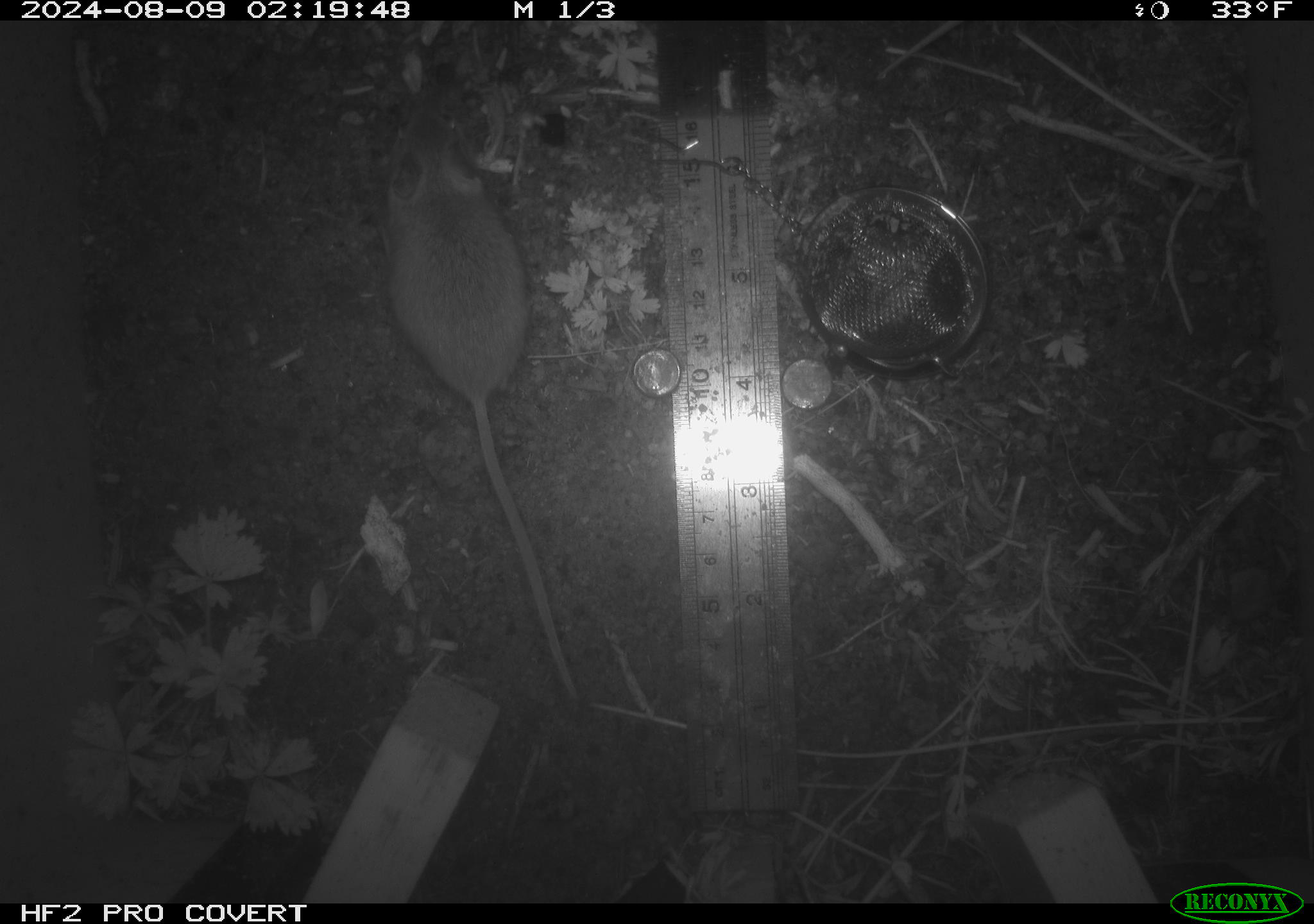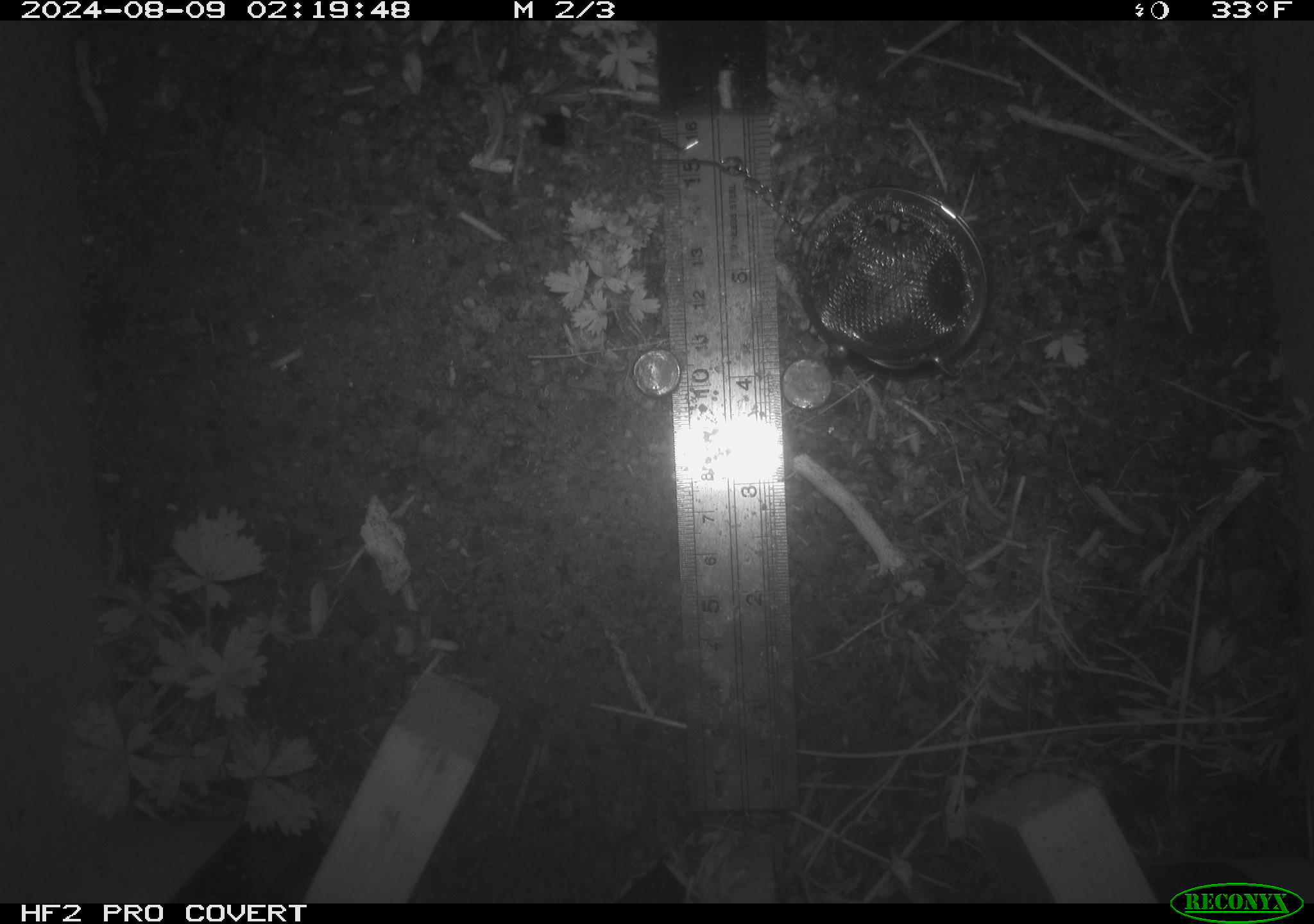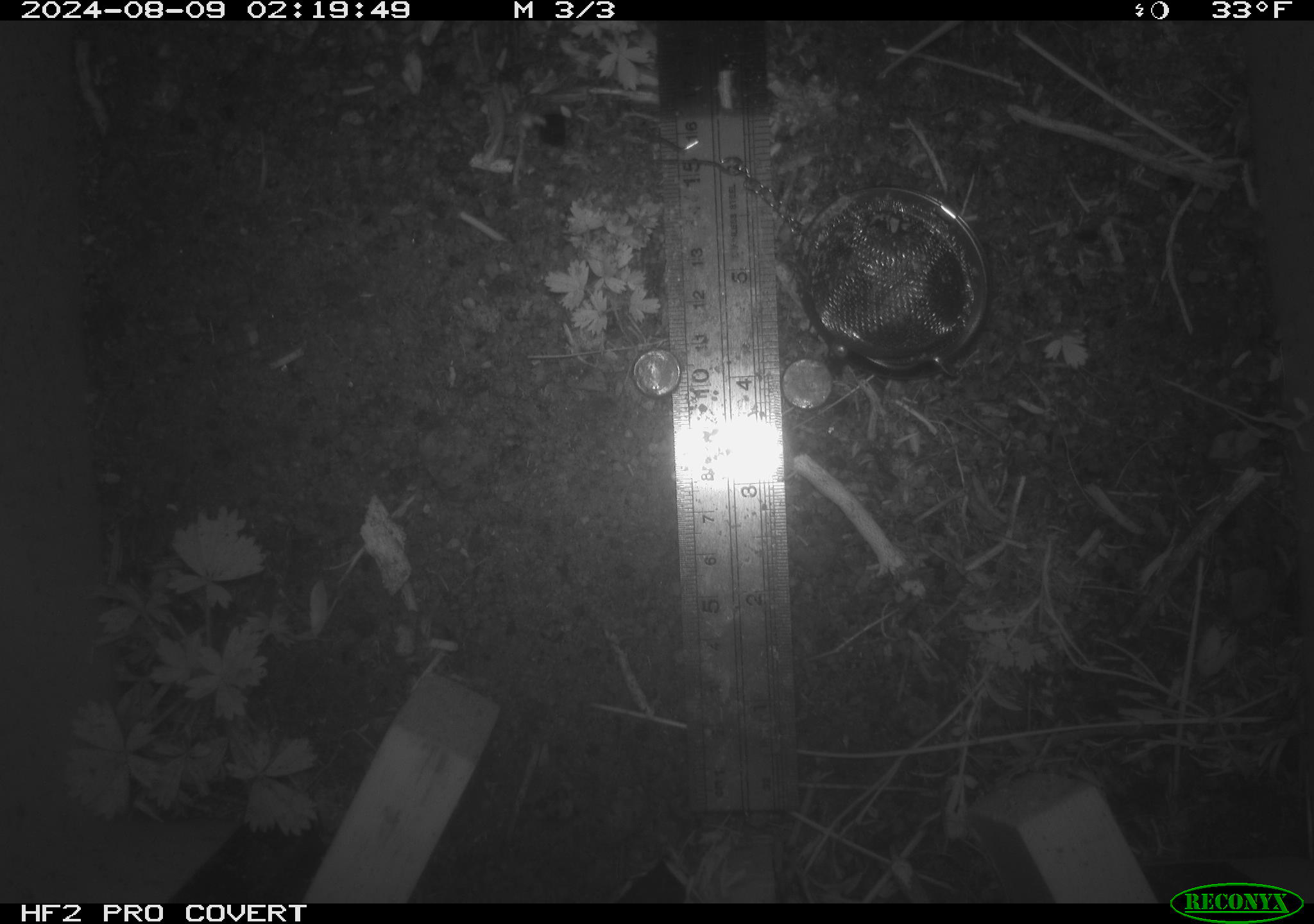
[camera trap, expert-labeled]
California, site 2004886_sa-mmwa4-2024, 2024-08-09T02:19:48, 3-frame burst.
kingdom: Animalia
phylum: Chordata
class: Mammalia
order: Rodentia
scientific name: Rodentia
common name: mouse species